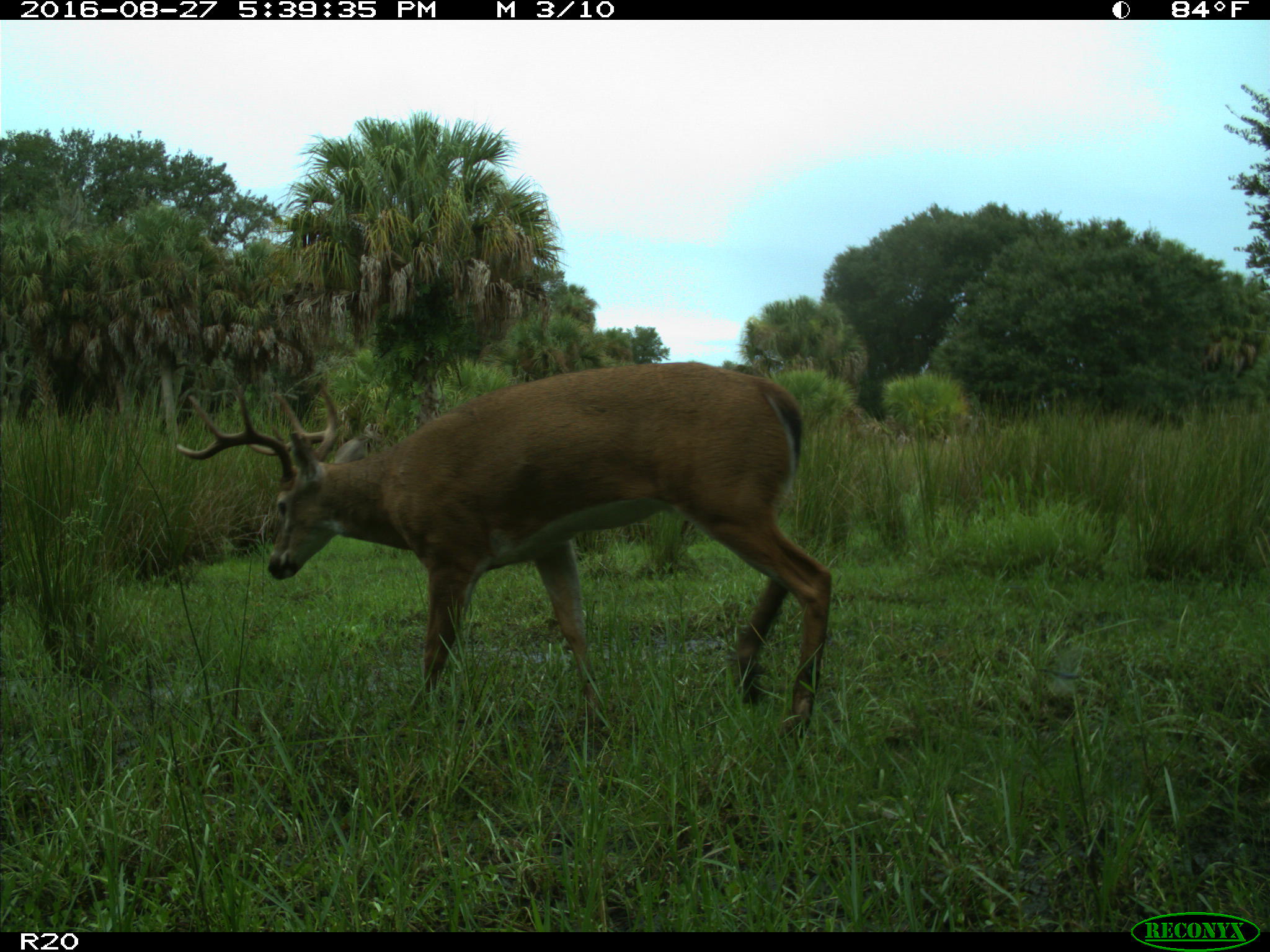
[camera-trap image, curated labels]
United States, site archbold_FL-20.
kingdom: Animalia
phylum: Chordata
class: Mammalia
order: Artiodactyla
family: Cervidae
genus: Odocoileus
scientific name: Odocoileus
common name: deer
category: unidentified deer